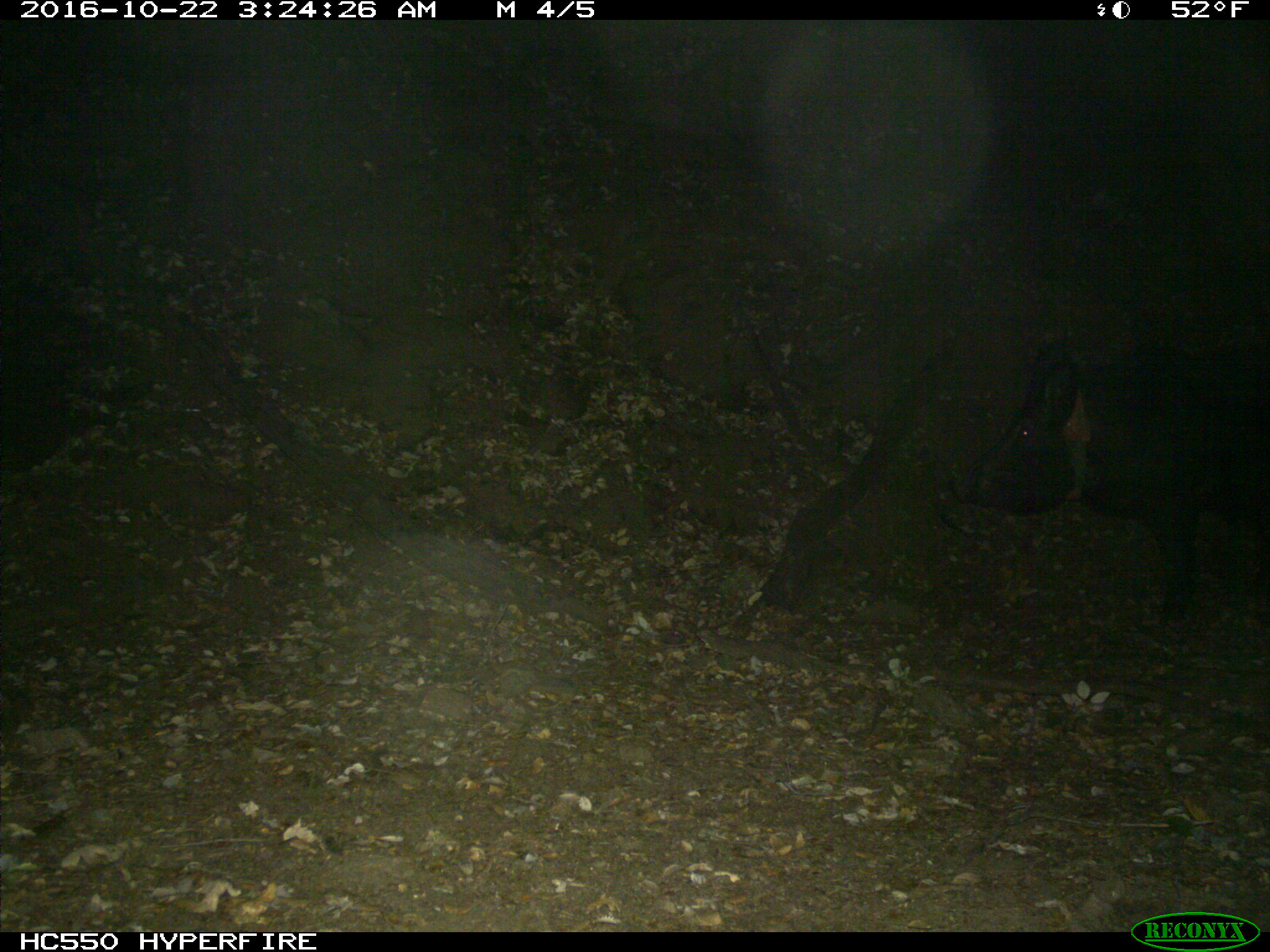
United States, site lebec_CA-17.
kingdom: Animalia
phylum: Chordata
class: Mammalia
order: Artiodactyla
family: Suidae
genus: Sus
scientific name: Sus scrofa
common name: wild boar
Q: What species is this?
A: Sus scrofa (wild boar).